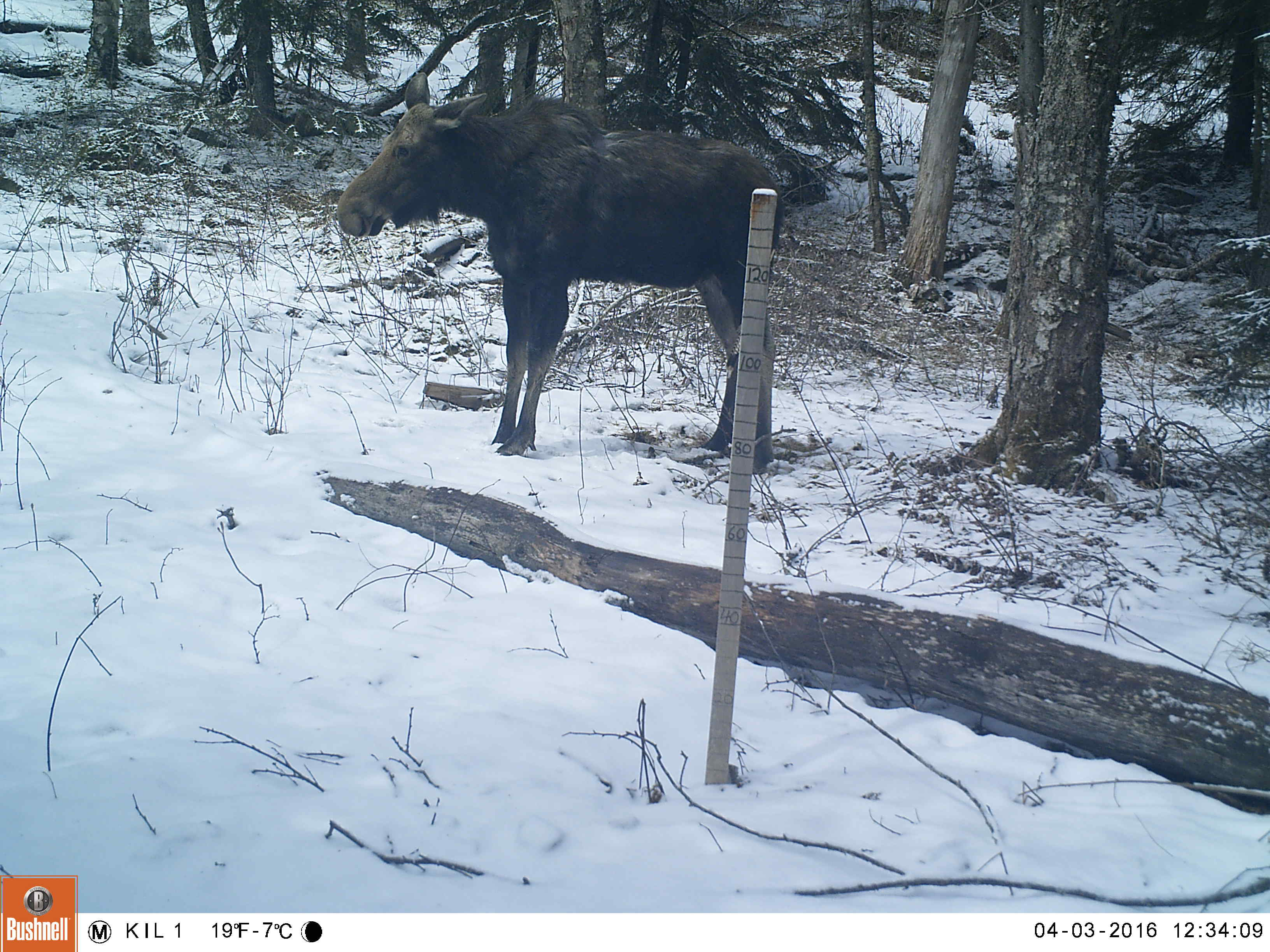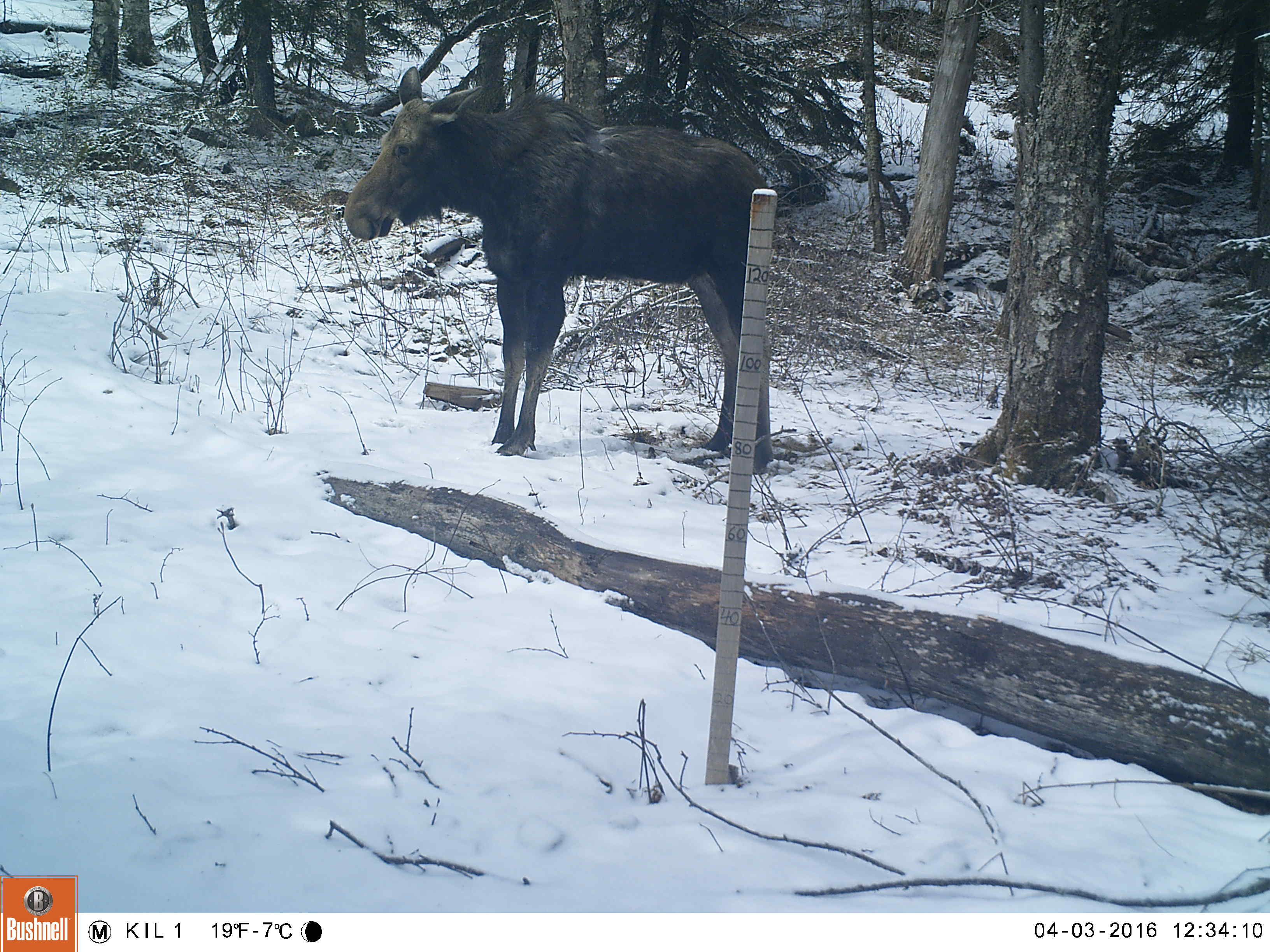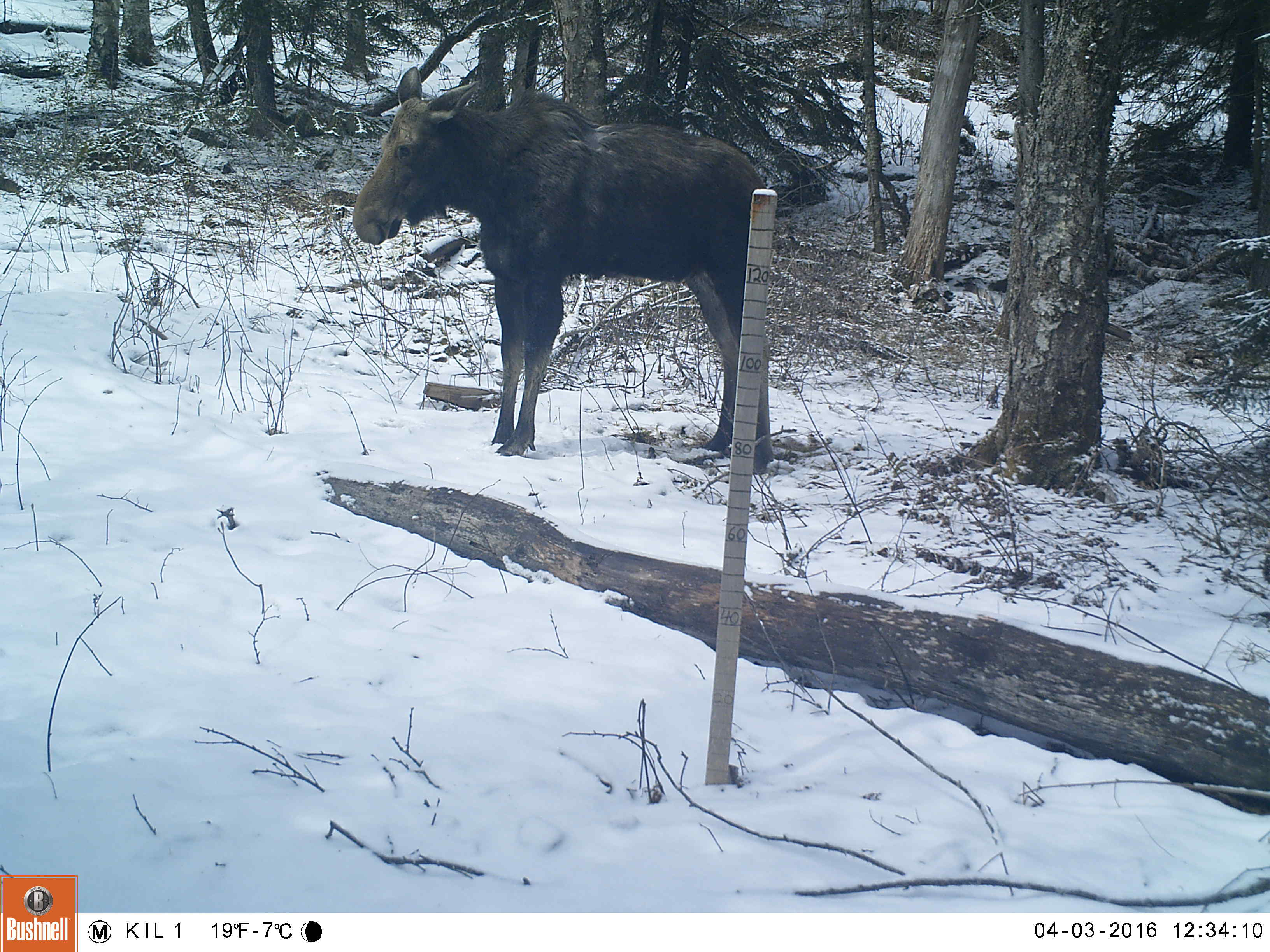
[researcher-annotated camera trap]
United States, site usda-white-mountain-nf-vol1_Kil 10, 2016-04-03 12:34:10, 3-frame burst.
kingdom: Animalia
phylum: Chordata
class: Mammalia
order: Artiodactyla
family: Cervidae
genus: Alces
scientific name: Alces alces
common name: moose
Moose (Alces alces).